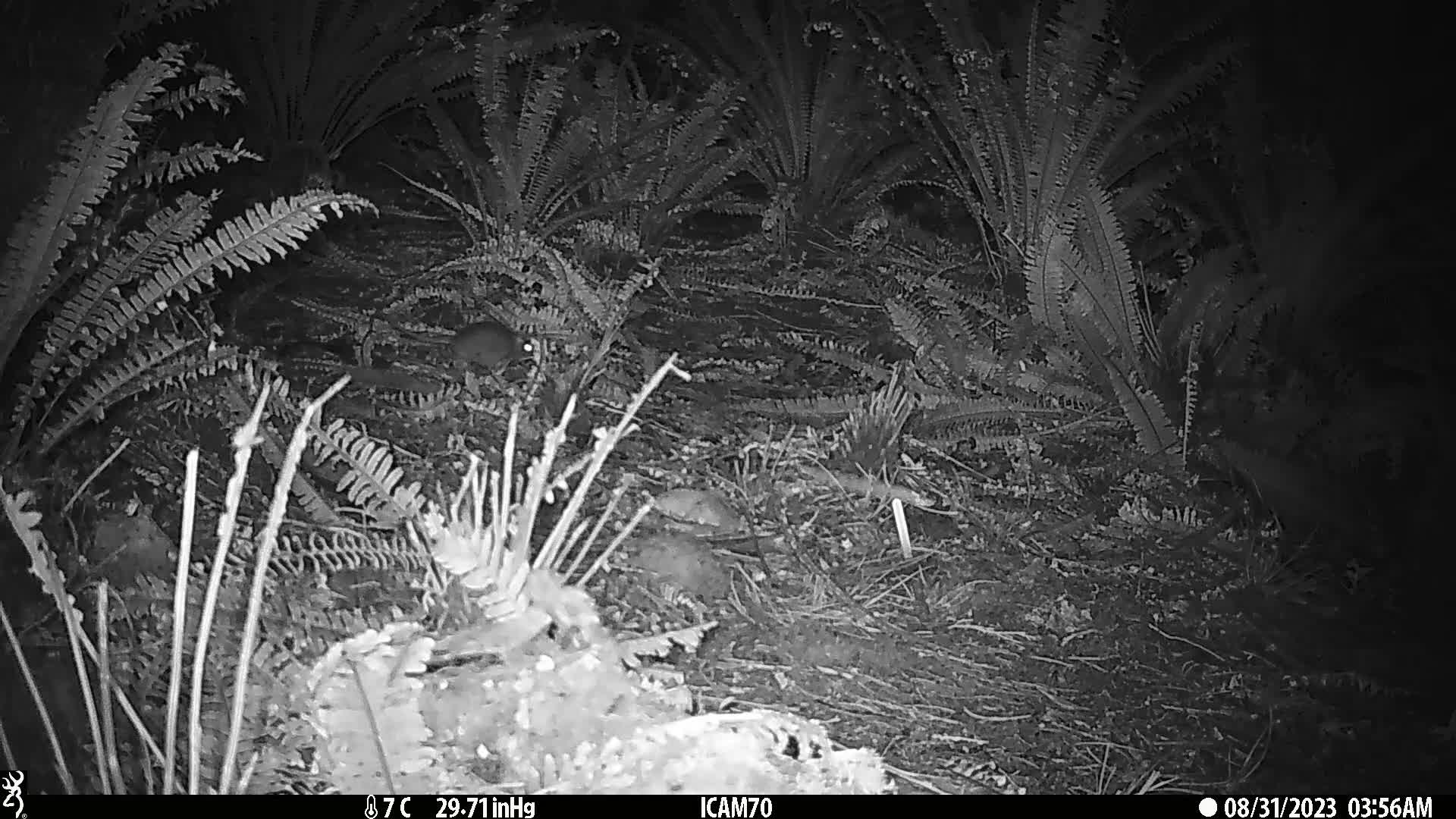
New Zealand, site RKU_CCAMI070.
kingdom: Animalia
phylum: Chordata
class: Mammalia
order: Rodentia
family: Muridae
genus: Rattus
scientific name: Rattus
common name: rat